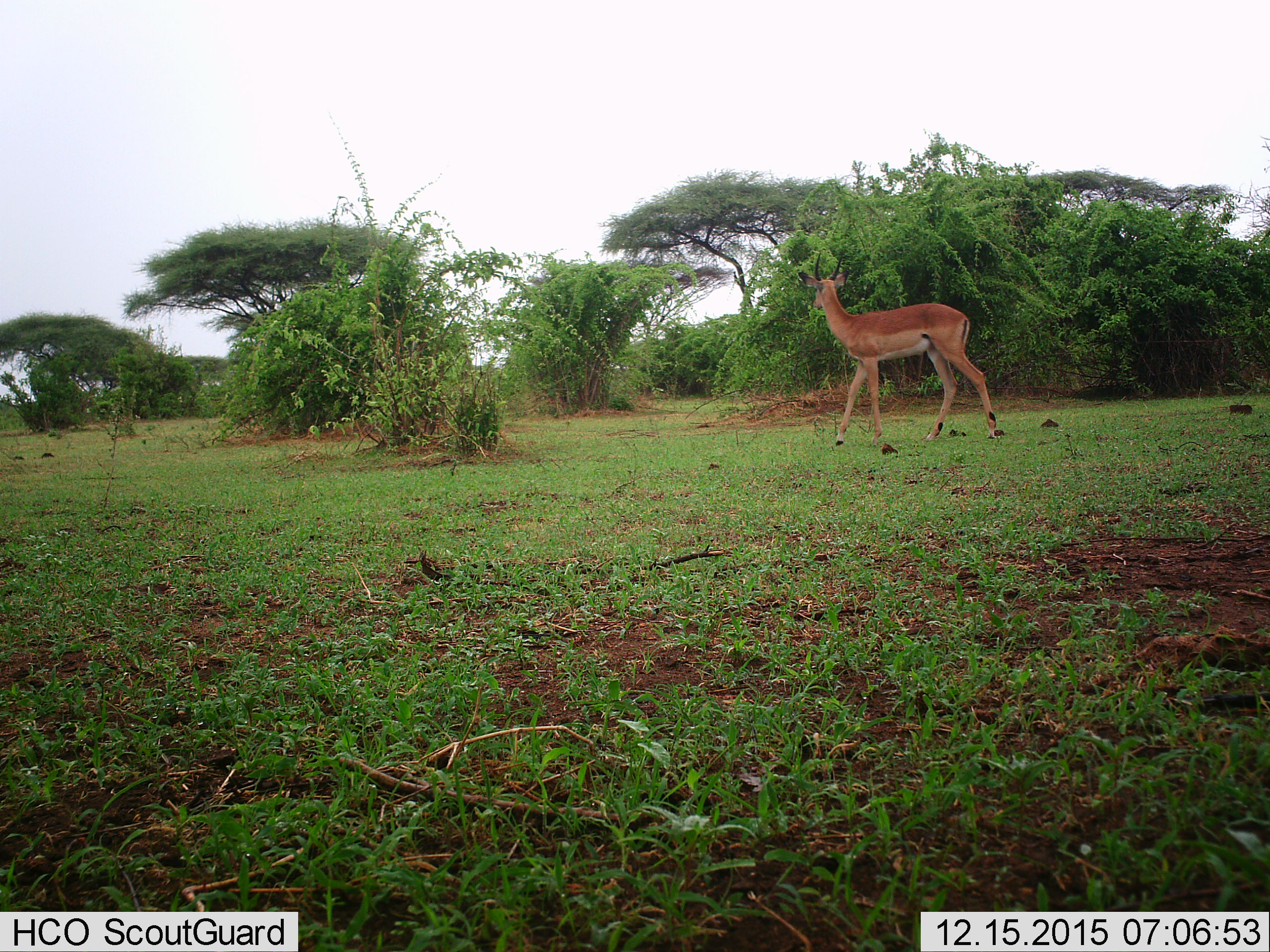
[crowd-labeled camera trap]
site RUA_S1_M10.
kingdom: Animalia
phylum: Chordata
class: Mammalia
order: Artiodactyla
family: Bovidae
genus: Aepyceros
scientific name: Aepyceros melampus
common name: impala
Impala (Aepyceros melampus), count 1. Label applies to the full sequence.